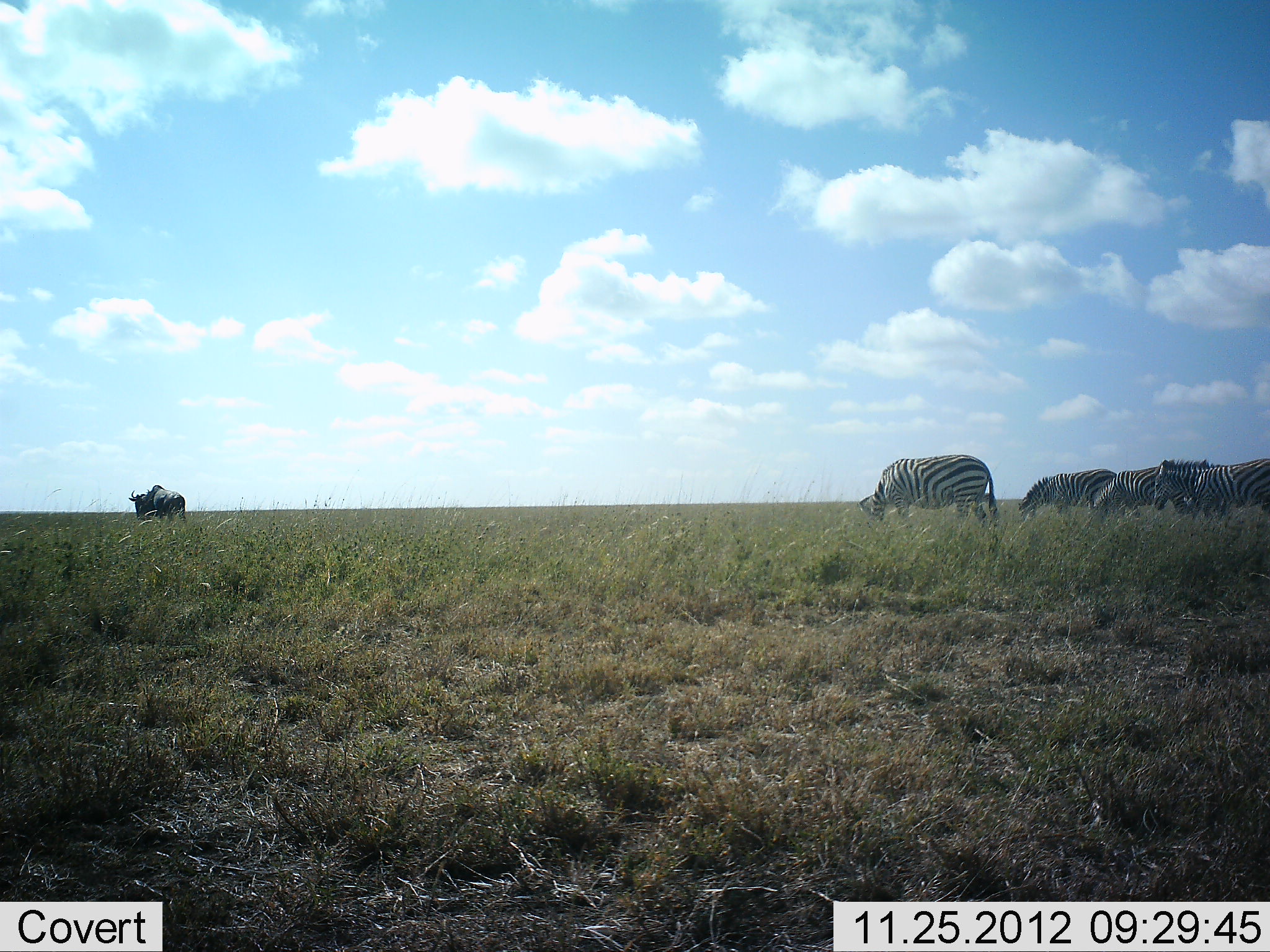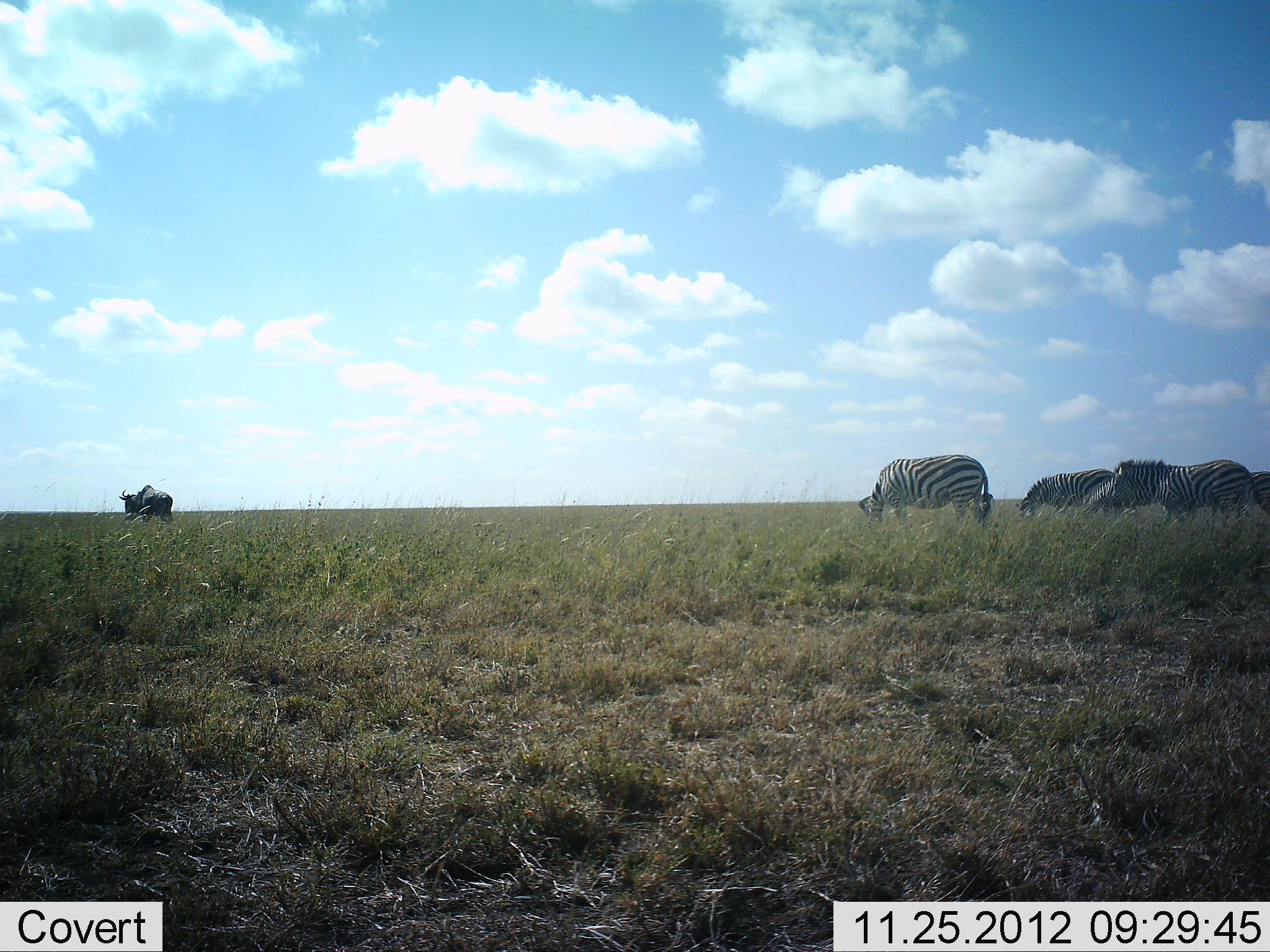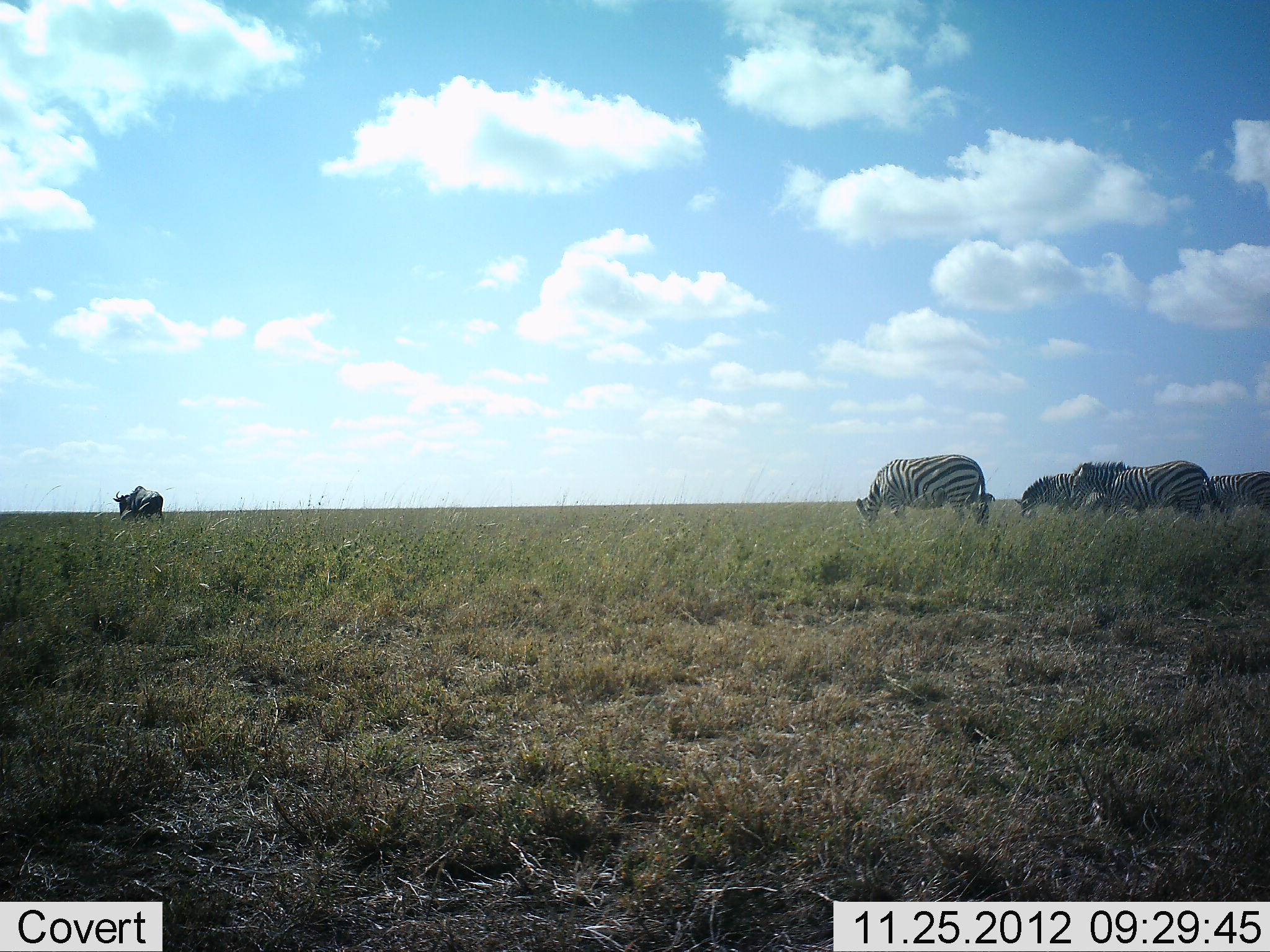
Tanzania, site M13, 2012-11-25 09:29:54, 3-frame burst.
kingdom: Animalia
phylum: Chordata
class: Mammalia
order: Artiodactyla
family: Bovidae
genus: Connochaetes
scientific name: Connochaetes taurinus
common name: blue wildebeest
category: wildebeest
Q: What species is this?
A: Wildebeest (blue wildebeest) (Connochaetes taurinus).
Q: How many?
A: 1.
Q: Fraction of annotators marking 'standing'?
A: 15%.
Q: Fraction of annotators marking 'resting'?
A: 0%.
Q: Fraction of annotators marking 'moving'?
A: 85%.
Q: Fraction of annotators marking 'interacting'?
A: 0%.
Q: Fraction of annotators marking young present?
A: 0%.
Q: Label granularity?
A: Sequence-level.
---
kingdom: Animalia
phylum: Chordata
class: Mammalia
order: Perissodactyla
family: Equidae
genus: Equus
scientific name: Equus quagga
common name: plains zebra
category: zebra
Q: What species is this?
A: Zebra (plains zebra) (Equus quagga).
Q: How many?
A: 5.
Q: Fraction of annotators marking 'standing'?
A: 33%.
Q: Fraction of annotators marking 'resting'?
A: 0%.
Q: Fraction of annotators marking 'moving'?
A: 61%.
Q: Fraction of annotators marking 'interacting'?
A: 6%.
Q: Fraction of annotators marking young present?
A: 0%.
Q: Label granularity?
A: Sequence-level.